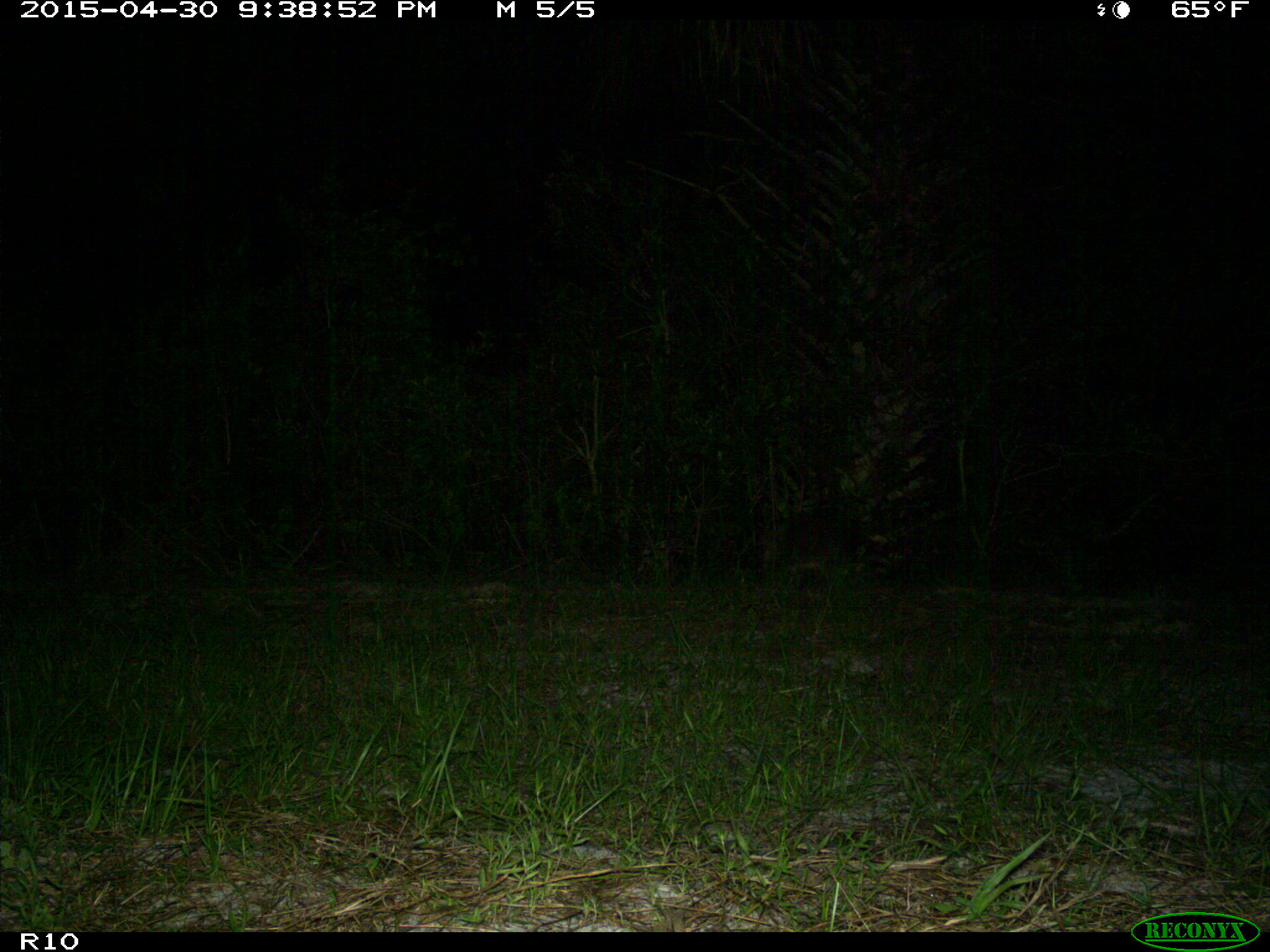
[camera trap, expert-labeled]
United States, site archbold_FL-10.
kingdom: Animalia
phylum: Chordata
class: Mammalia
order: Carnivora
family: Procyonidae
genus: Procyon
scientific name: Procyon lotor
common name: common raccoon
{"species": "Procyon lotor (common raccoon)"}